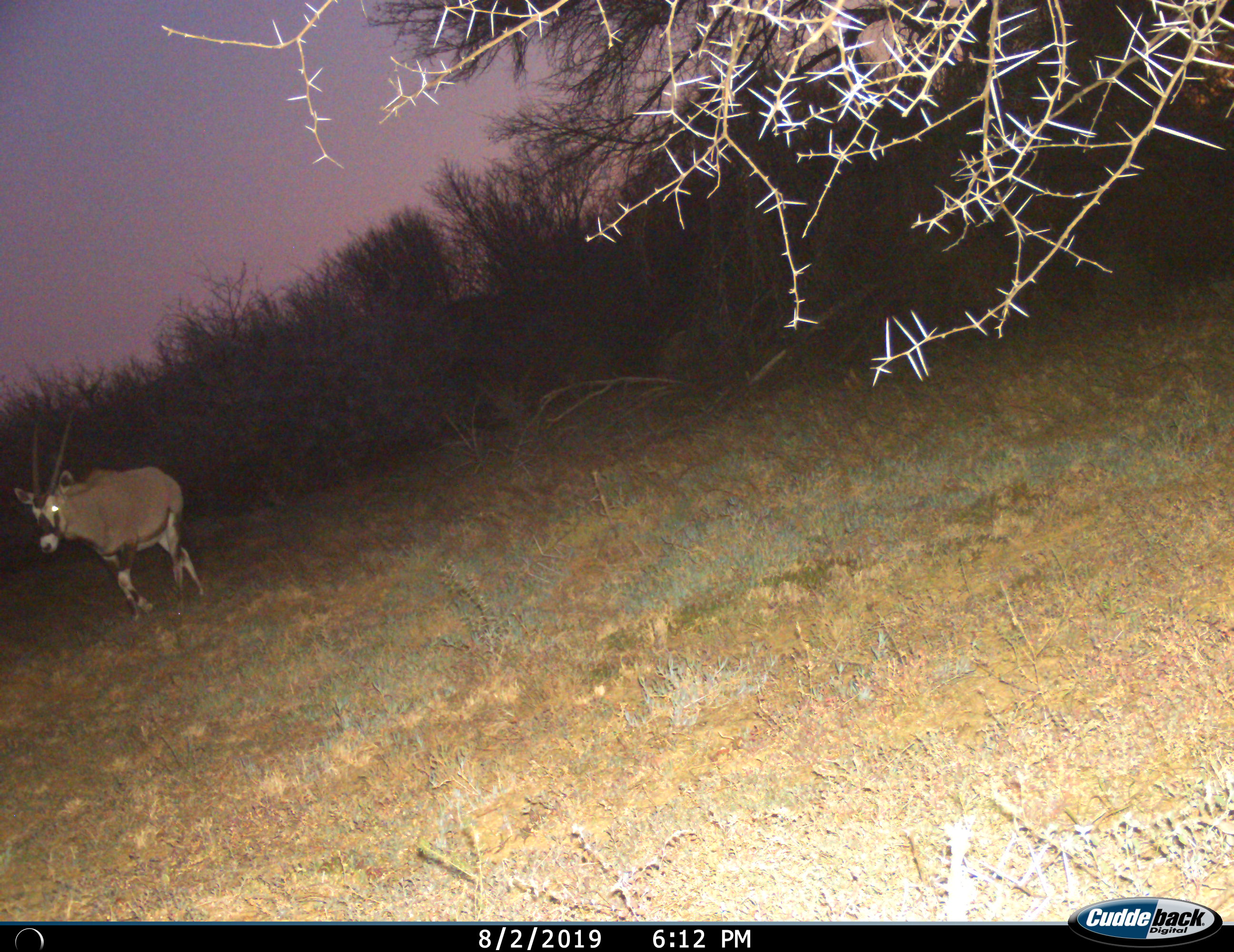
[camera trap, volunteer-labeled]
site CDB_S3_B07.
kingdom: Animalia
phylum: Chordata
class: Mammalia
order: Artiodactyla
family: Bovidae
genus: Oryx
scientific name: Oryx gazella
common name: gemsbok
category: oryx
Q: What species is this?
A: Oryx (gemsbok) (Oryx gazella).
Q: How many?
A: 1.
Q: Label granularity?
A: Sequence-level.